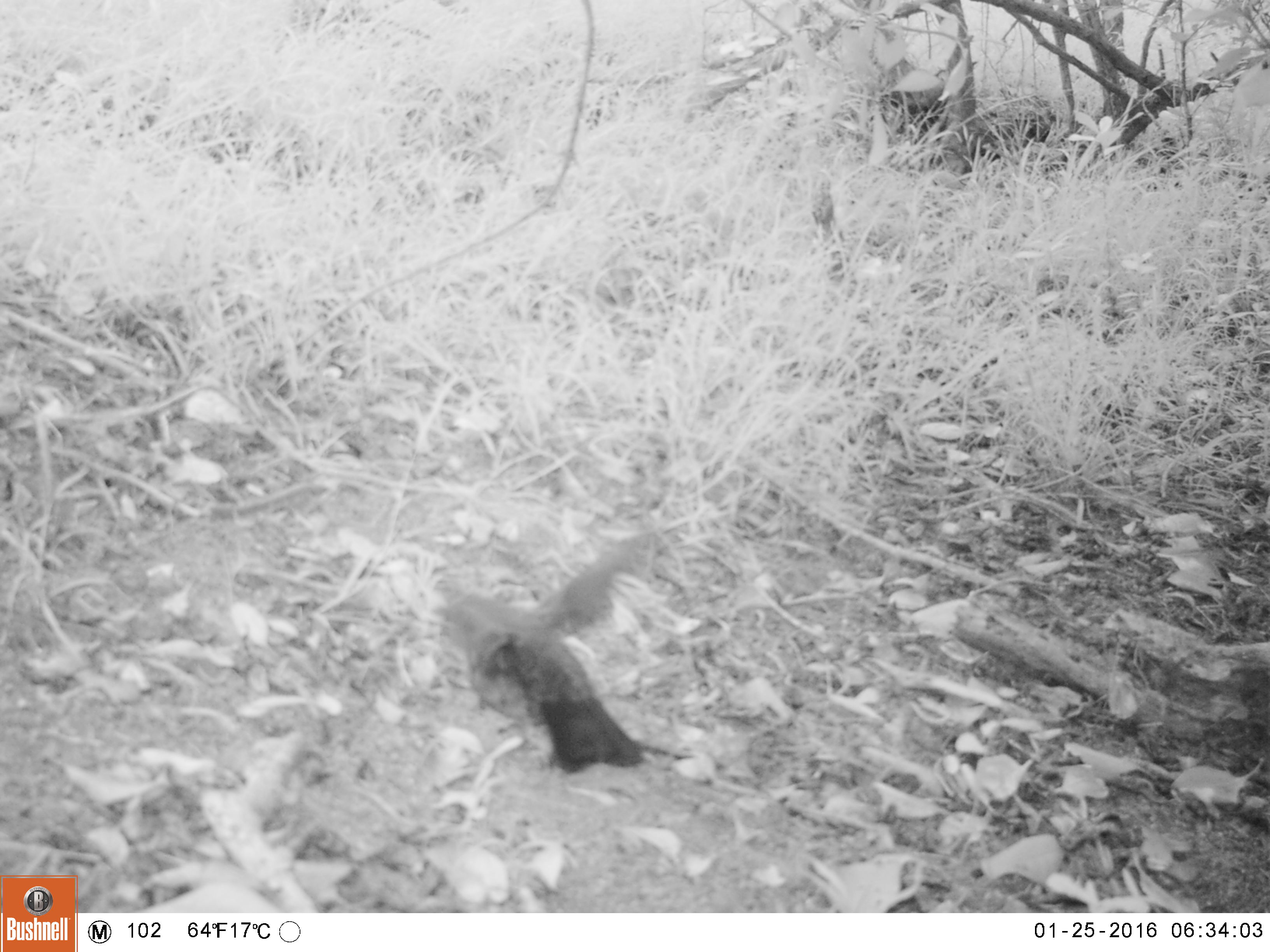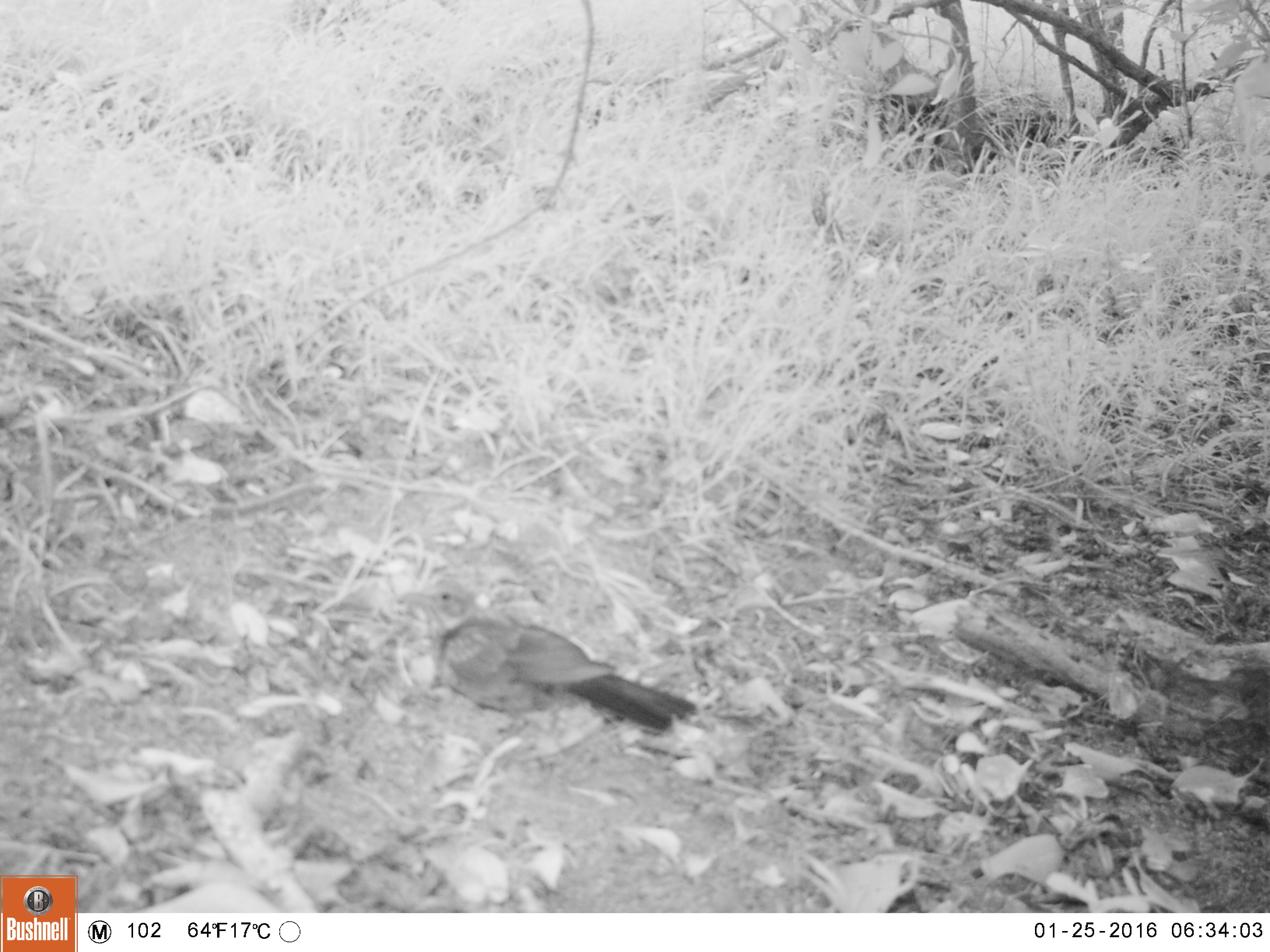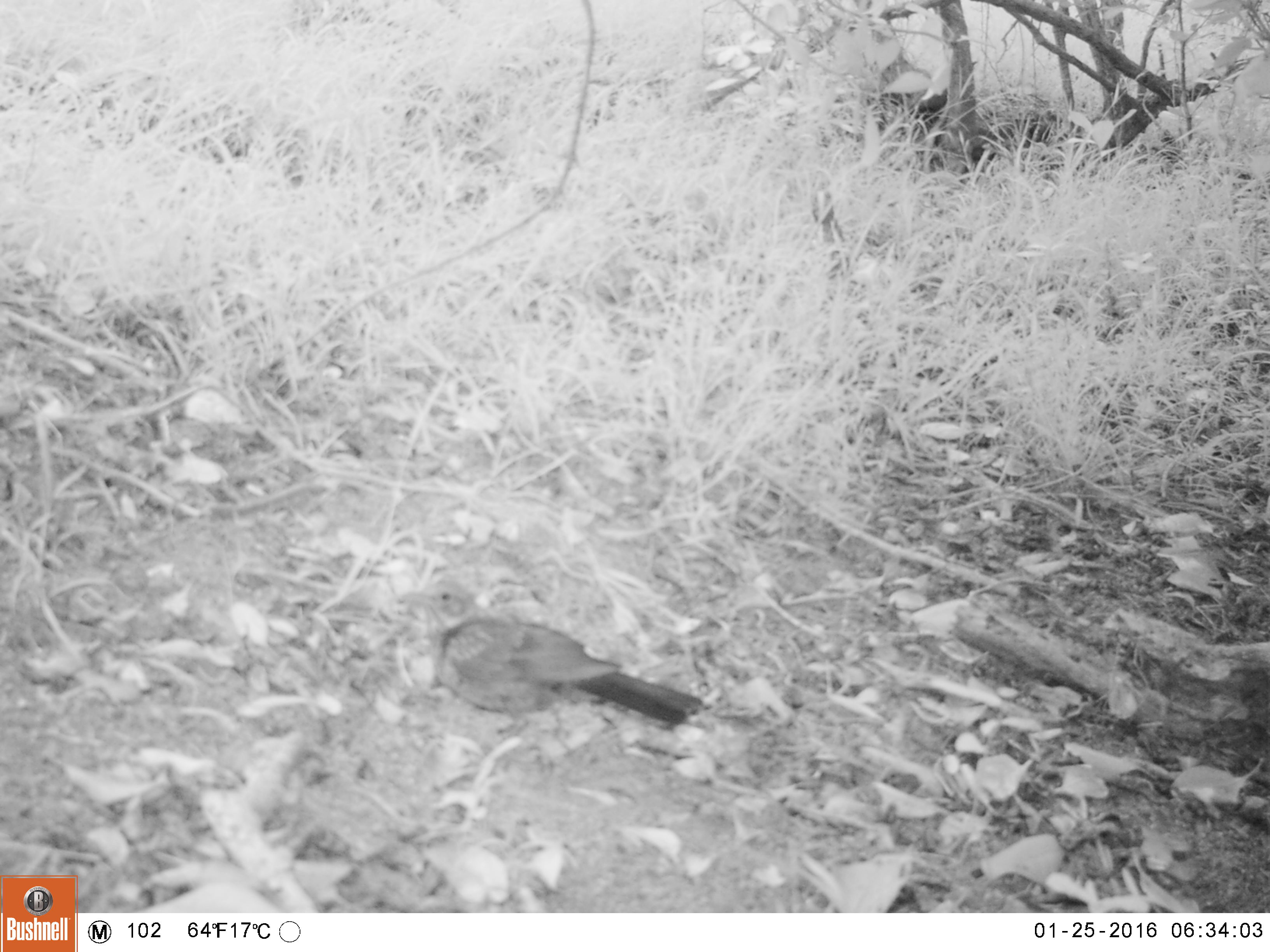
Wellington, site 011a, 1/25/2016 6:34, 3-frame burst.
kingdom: Animalia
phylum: Chordata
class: Aves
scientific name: Aves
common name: bird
Bird (Aves).